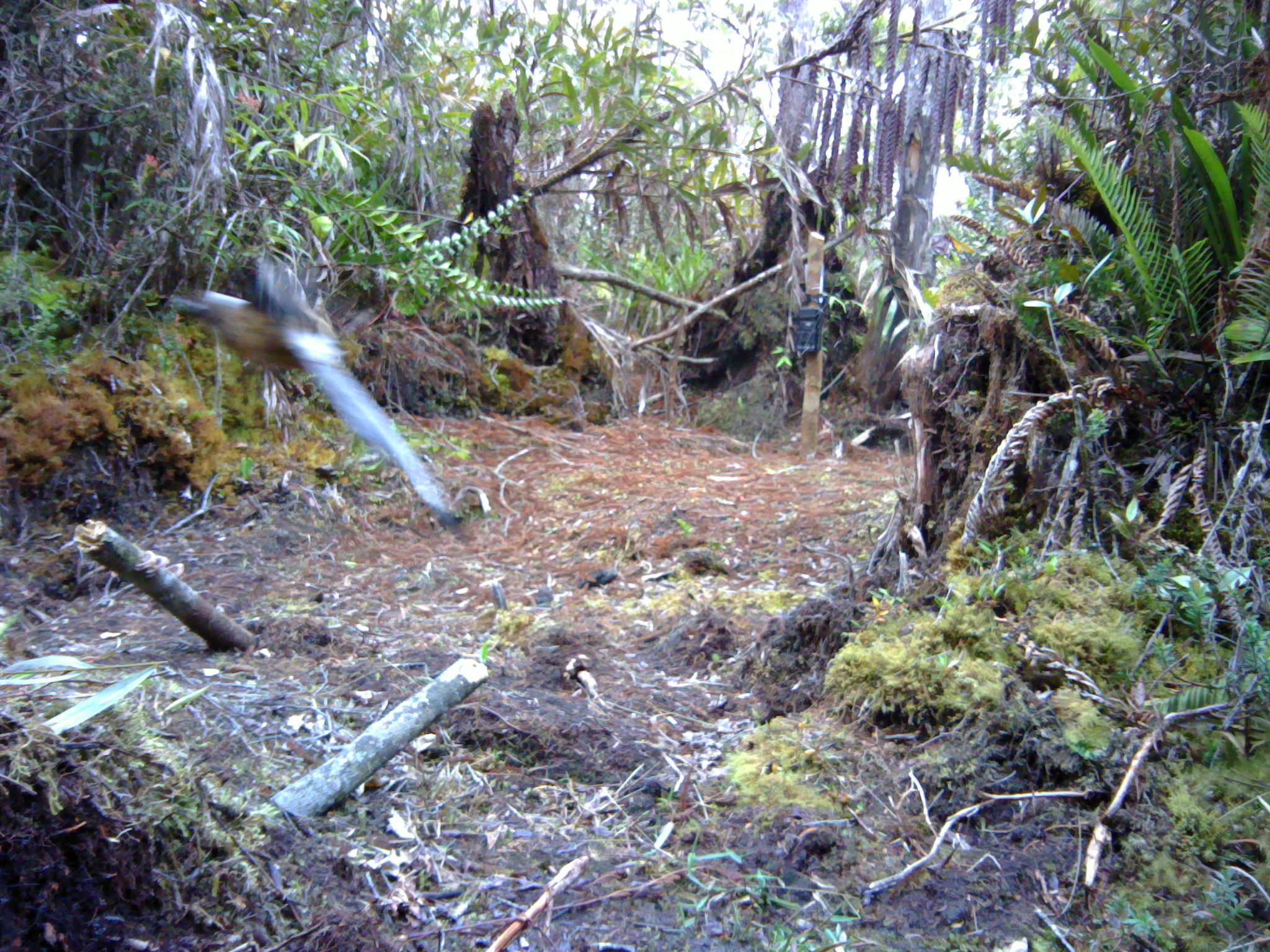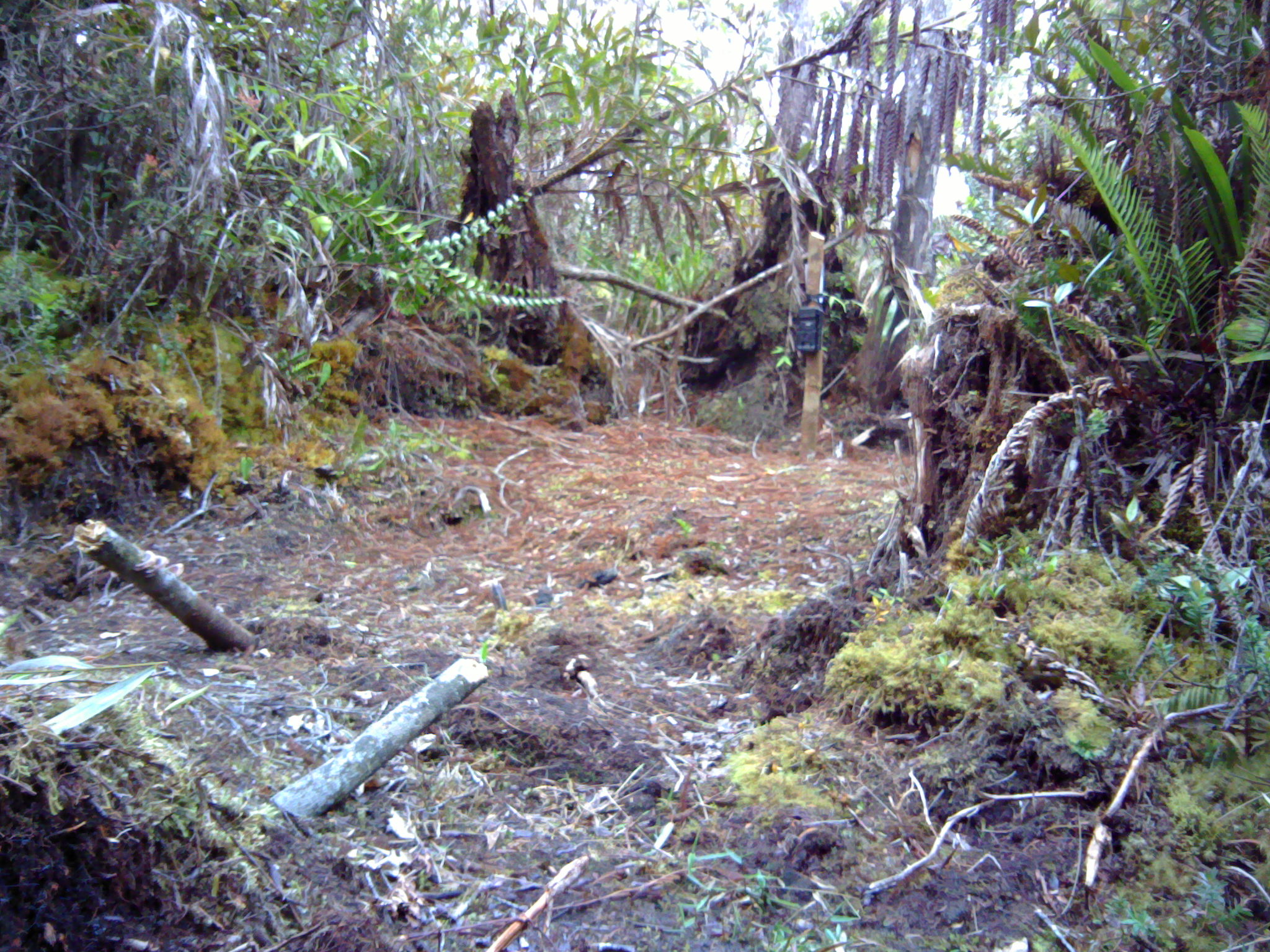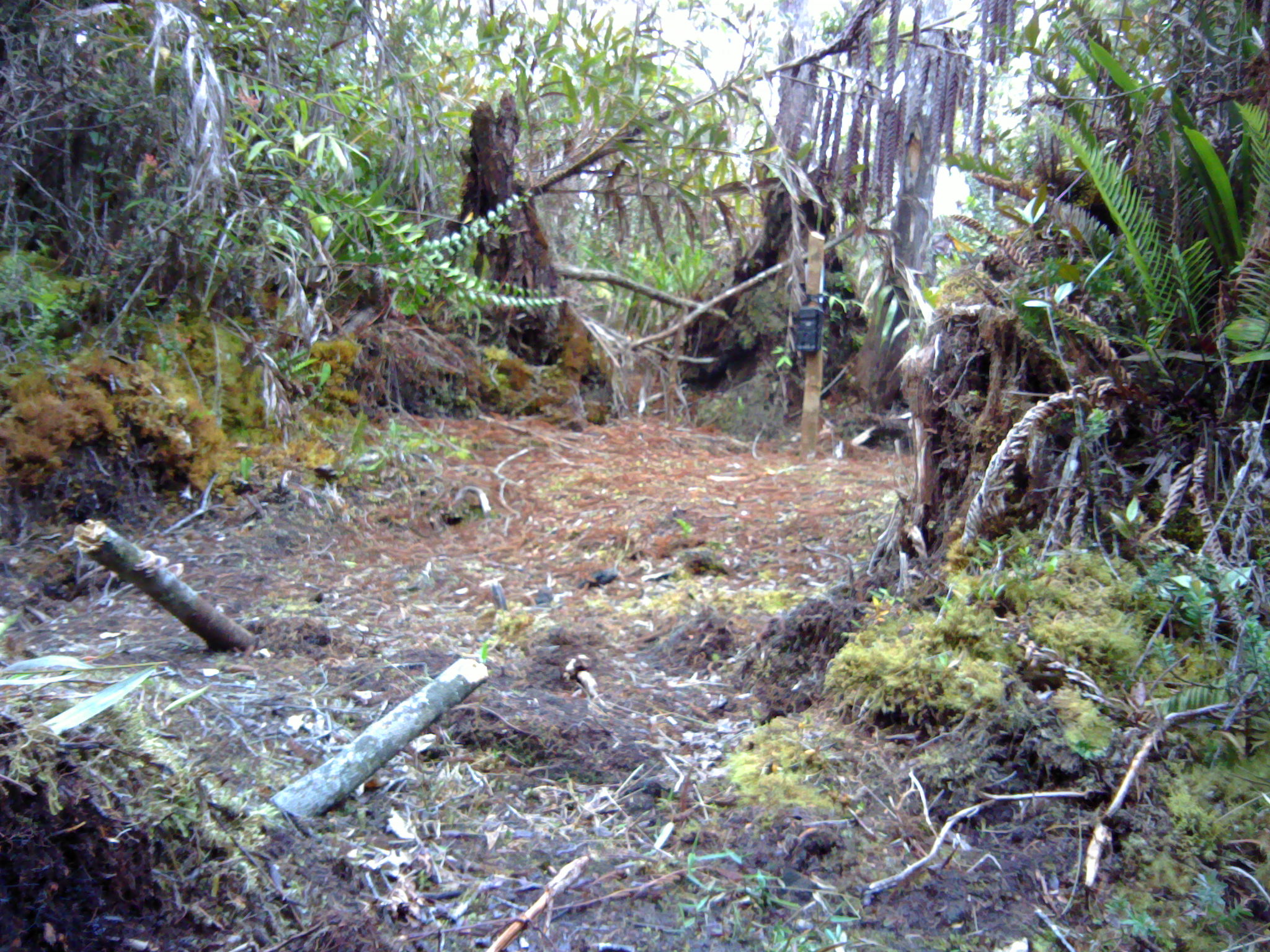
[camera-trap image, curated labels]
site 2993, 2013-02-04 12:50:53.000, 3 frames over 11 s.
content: unidentified animal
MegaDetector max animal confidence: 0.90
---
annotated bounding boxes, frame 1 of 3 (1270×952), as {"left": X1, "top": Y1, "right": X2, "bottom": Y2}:
unknown: {"left": 166, "top": 248, "right": 466, "bottom": 540}